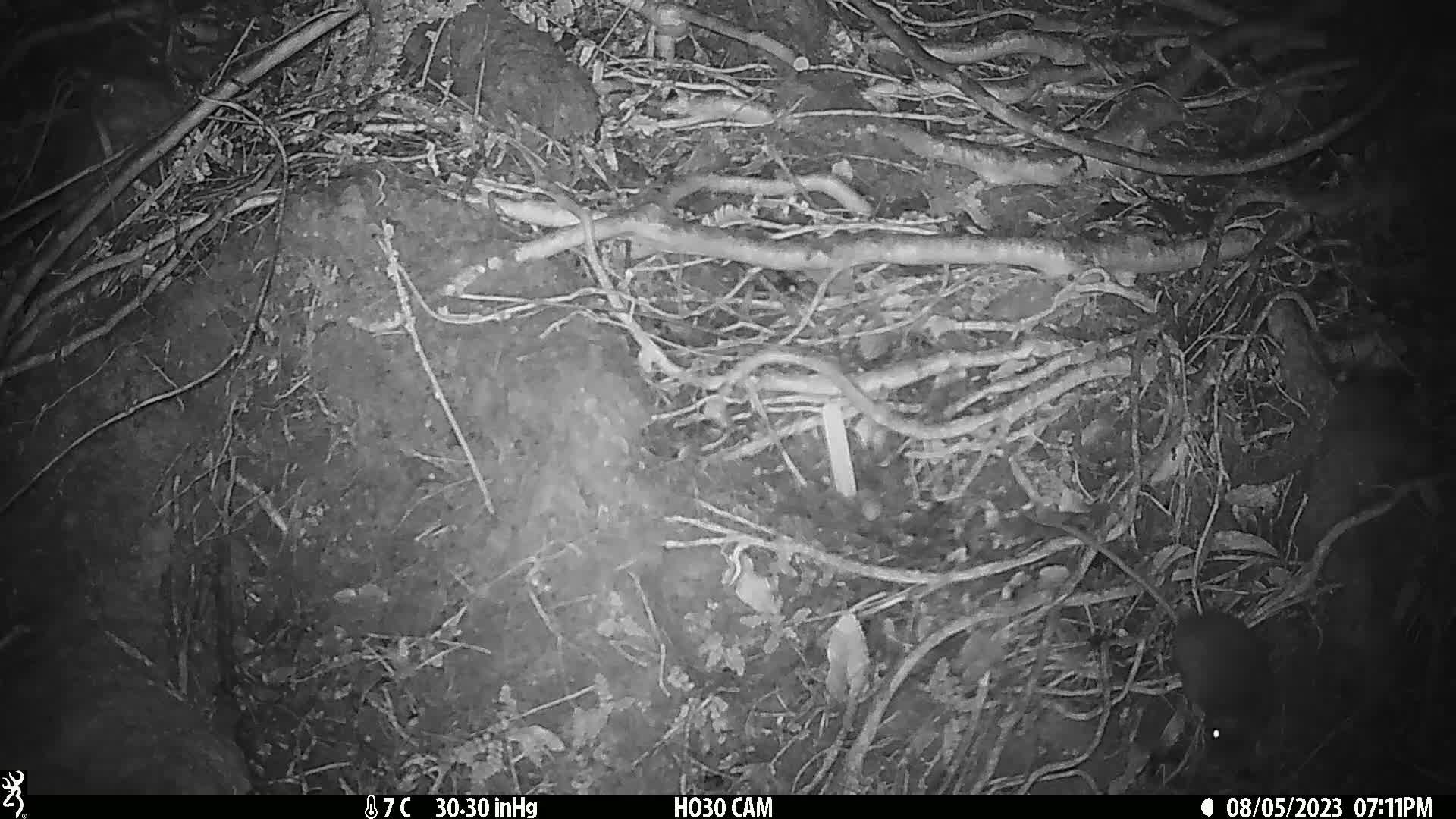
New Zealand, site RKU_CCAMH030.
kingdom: Animalia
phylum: Chordata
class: Mammalia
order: Rodentia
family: Muridae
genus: Rattus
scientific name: Rattus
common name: rat